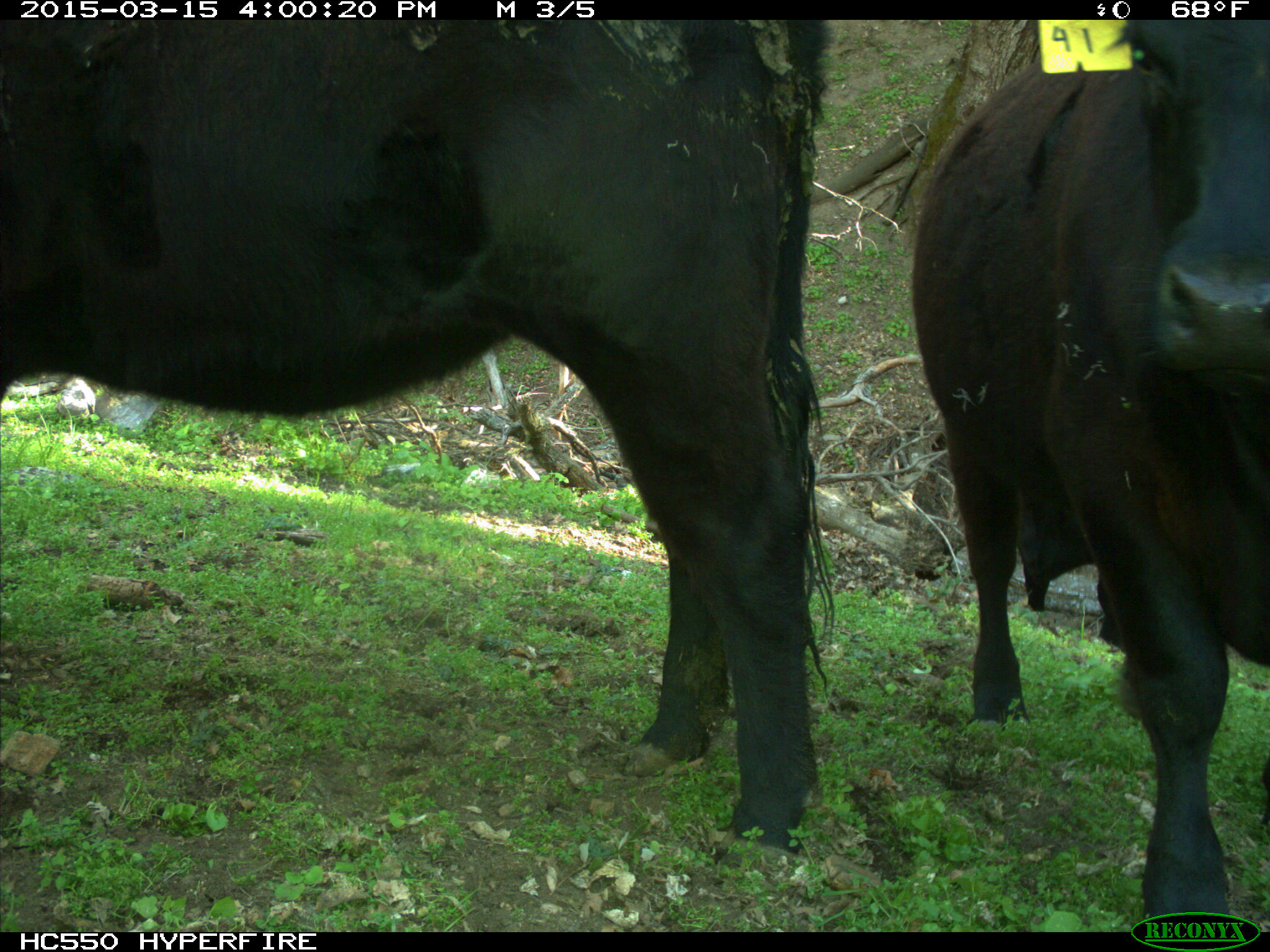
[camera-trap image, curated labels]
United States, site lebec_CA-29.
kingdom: Animalia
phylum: Chordata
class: Mammalia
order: Artiodactyla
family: Bovidae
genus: Bos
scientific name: Bos taurus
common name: domestic cow